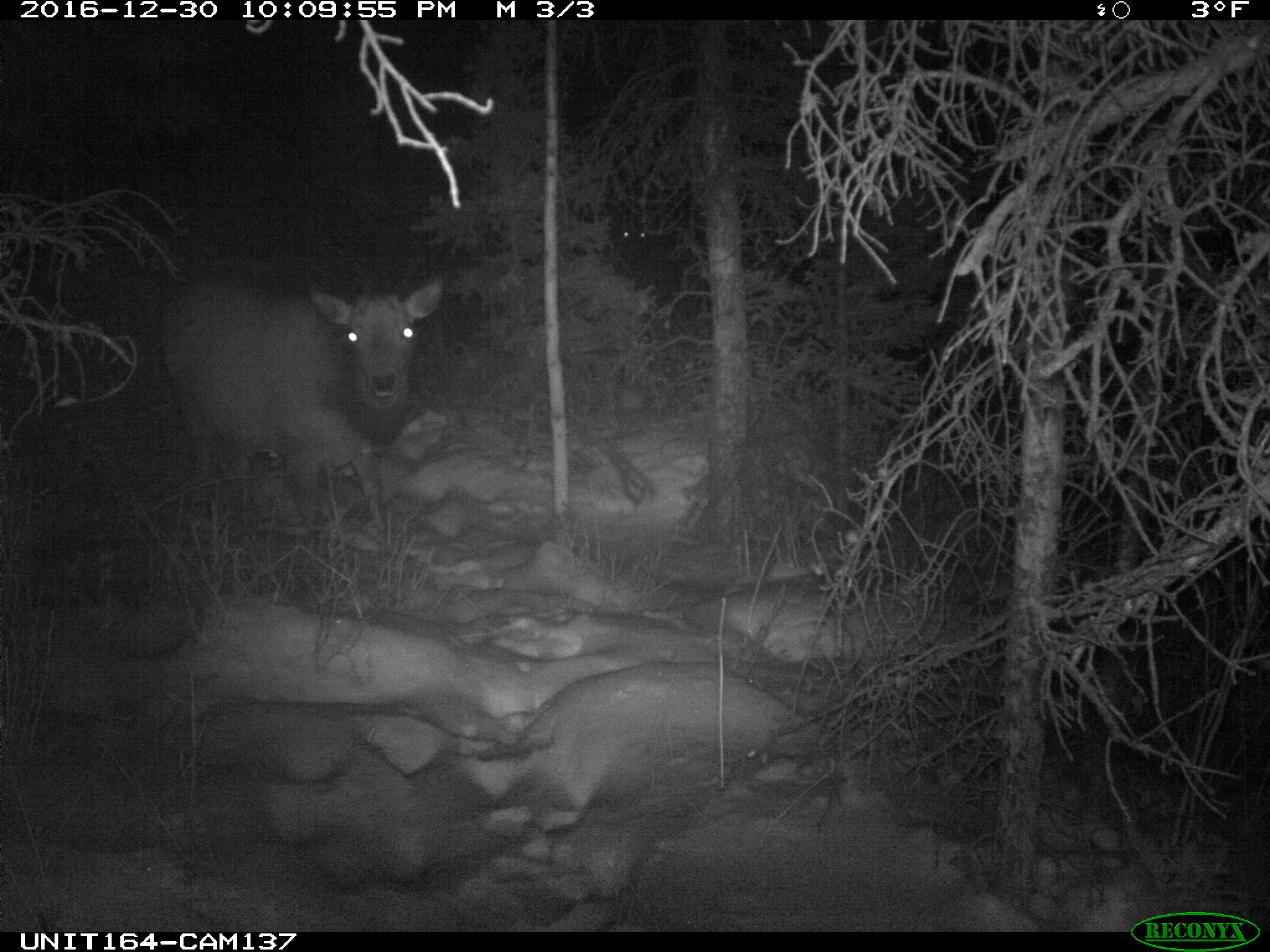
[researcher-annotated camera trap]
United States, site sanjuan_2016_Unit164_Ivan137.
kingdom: Animalia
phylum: Chordata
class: Mammalia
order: Artiodactyla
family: Cervidae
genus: Cervus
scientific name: Cervus elaphus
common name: red deer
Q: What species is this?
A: Cervus elaphus (red deer).